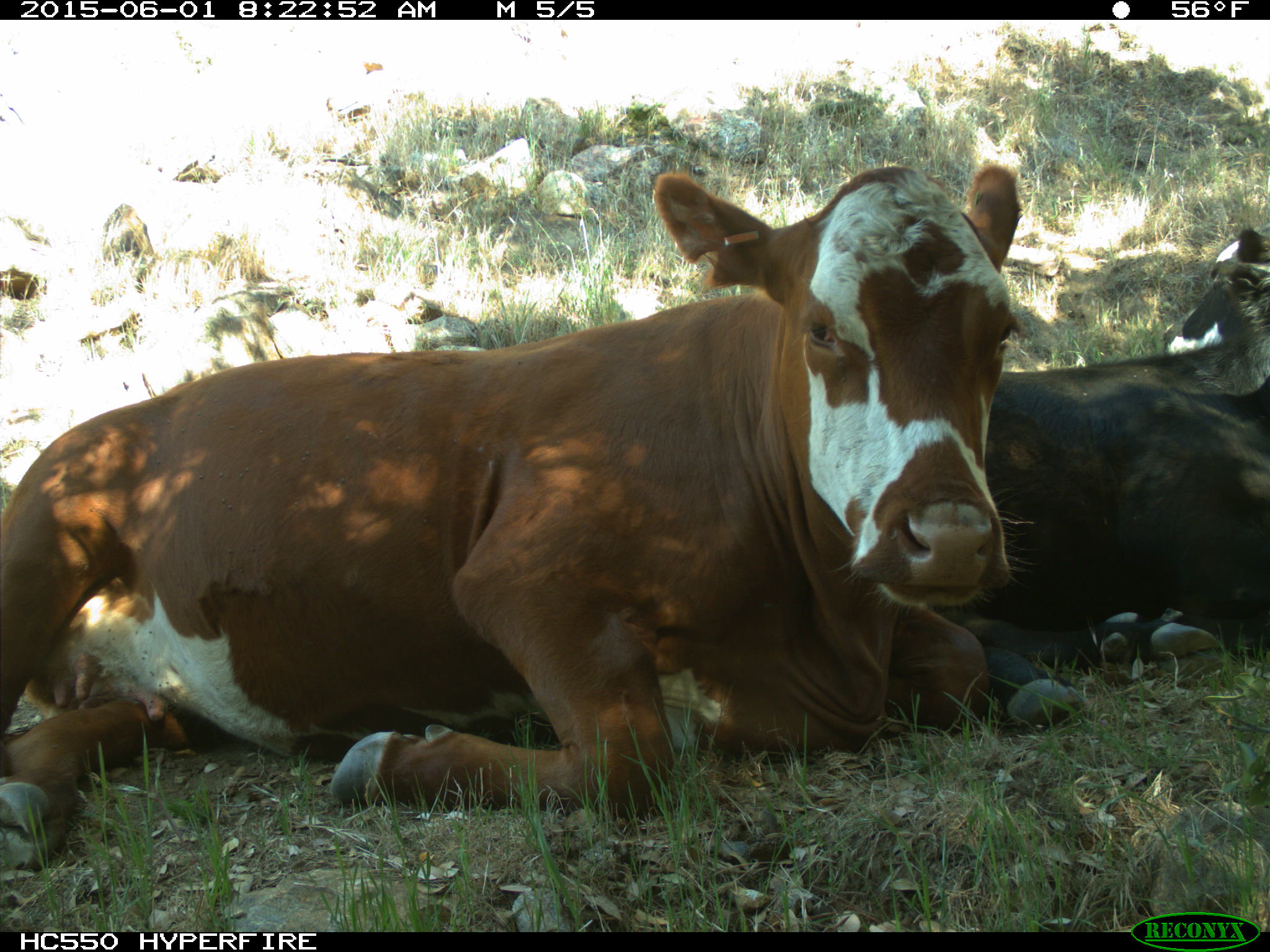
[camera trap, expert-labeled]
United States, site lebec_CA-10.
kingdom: Animalia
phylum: Chordata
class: Mammalia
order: Artiodactyla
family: Bovidae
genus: Bos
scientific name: Bos taurus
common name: domestic cow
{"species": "Bos taurus (domestic cow)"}